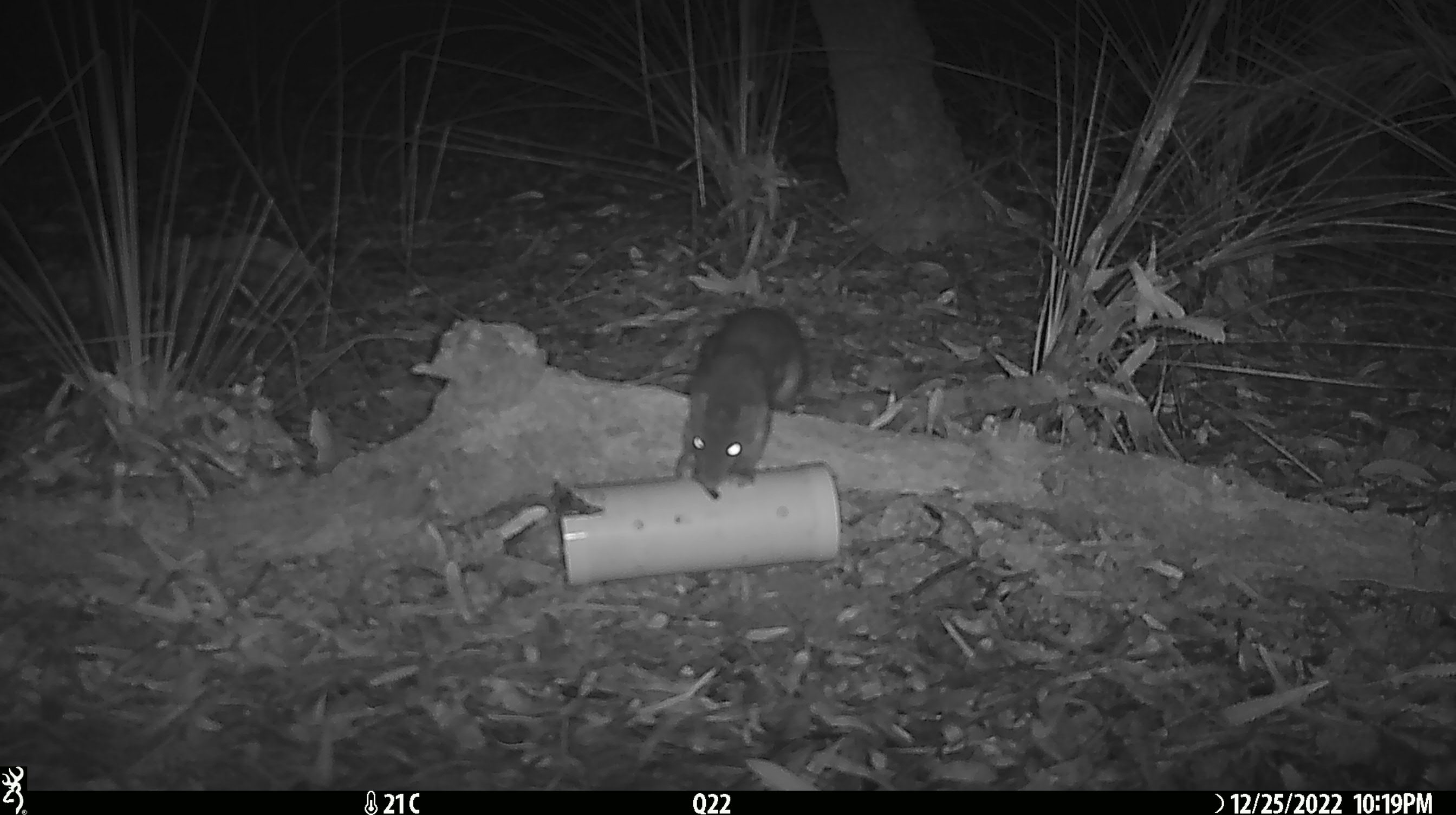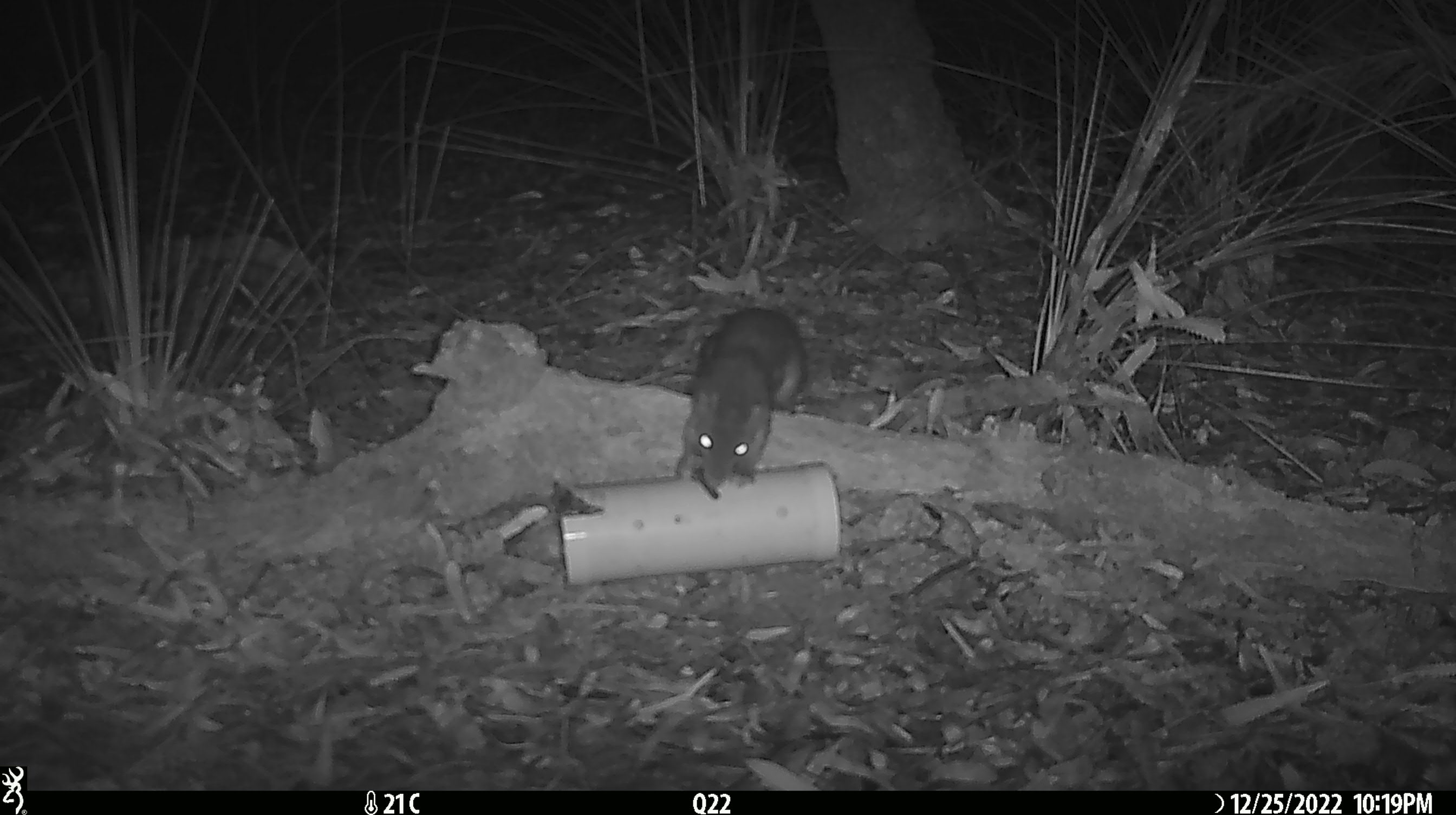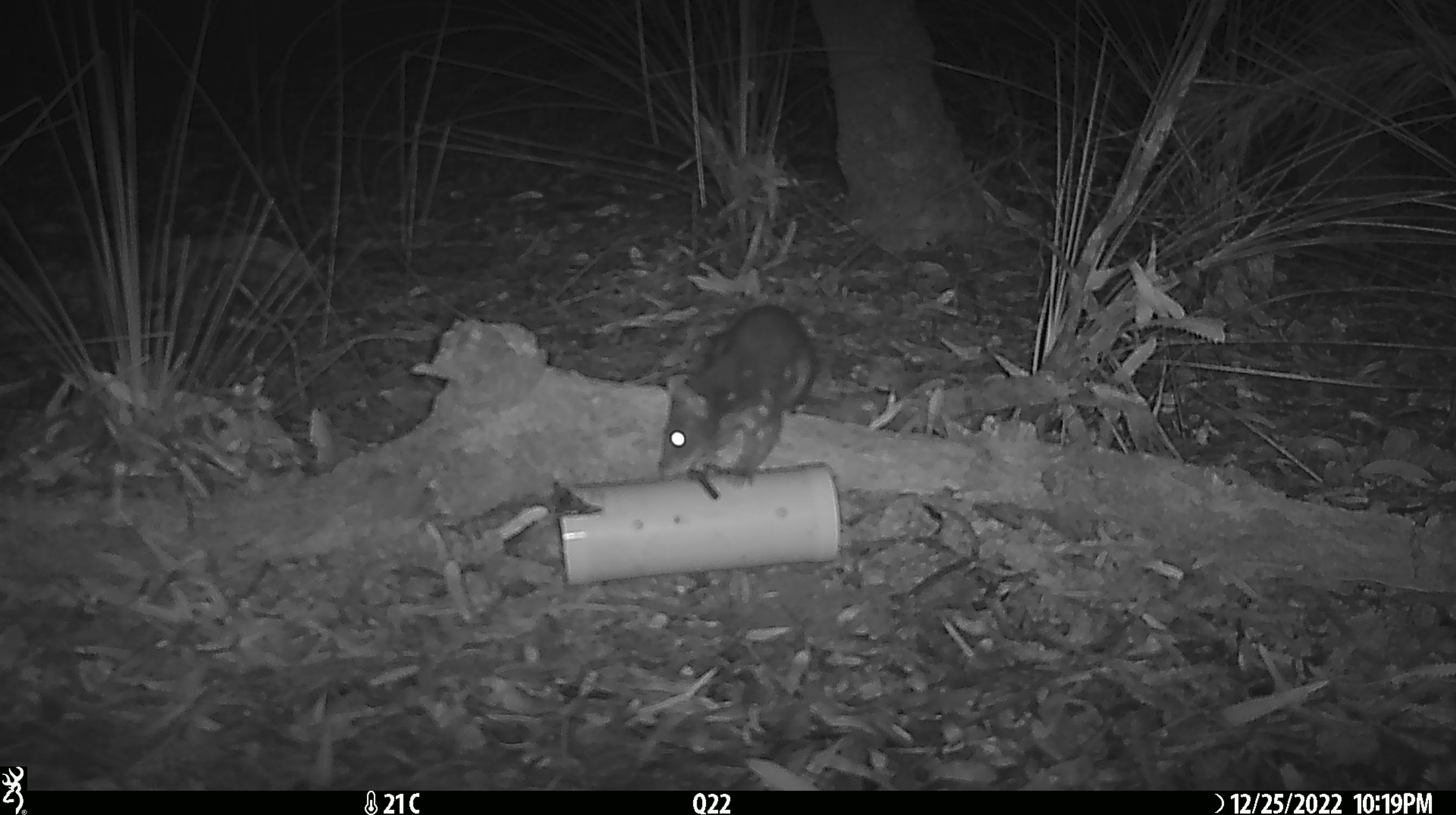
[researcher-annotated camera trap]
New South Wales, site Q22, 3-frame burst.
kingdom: Animalia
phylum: Chordata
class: Mammalia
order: Dasyuromorphia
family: Dasyuridae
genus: Dasyurus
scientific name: Dasyurus maculatus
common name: spotted-tailed quoll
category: quoll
Quoll (spotted-tailed quoll) (Dasyurus maculatus).